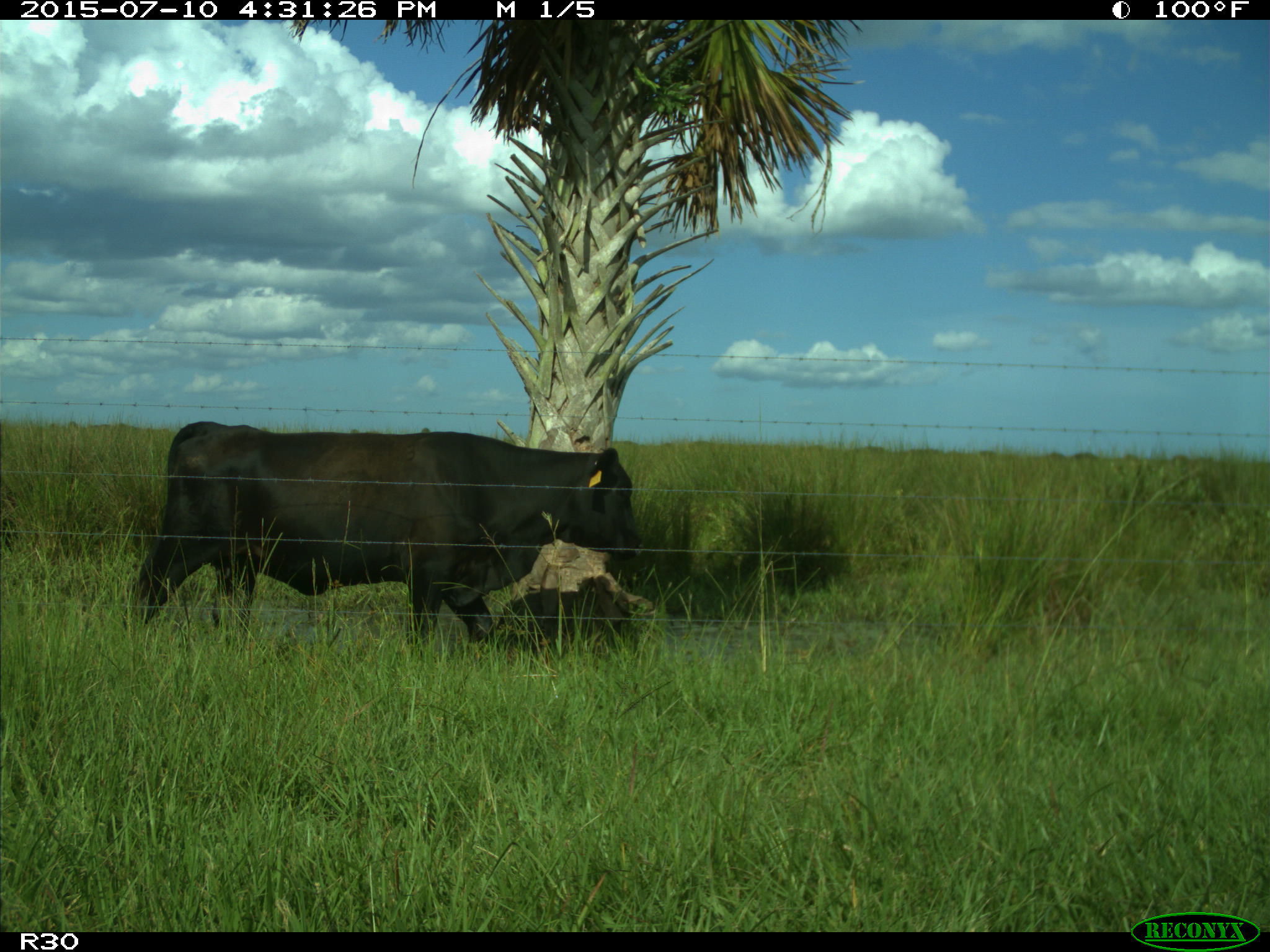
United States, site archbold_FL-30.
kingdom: Animalia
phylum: Chordata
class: Mammalia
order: Artiodactyla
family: Bovidae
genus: Bos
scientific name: Bos taurus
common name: domestic cow